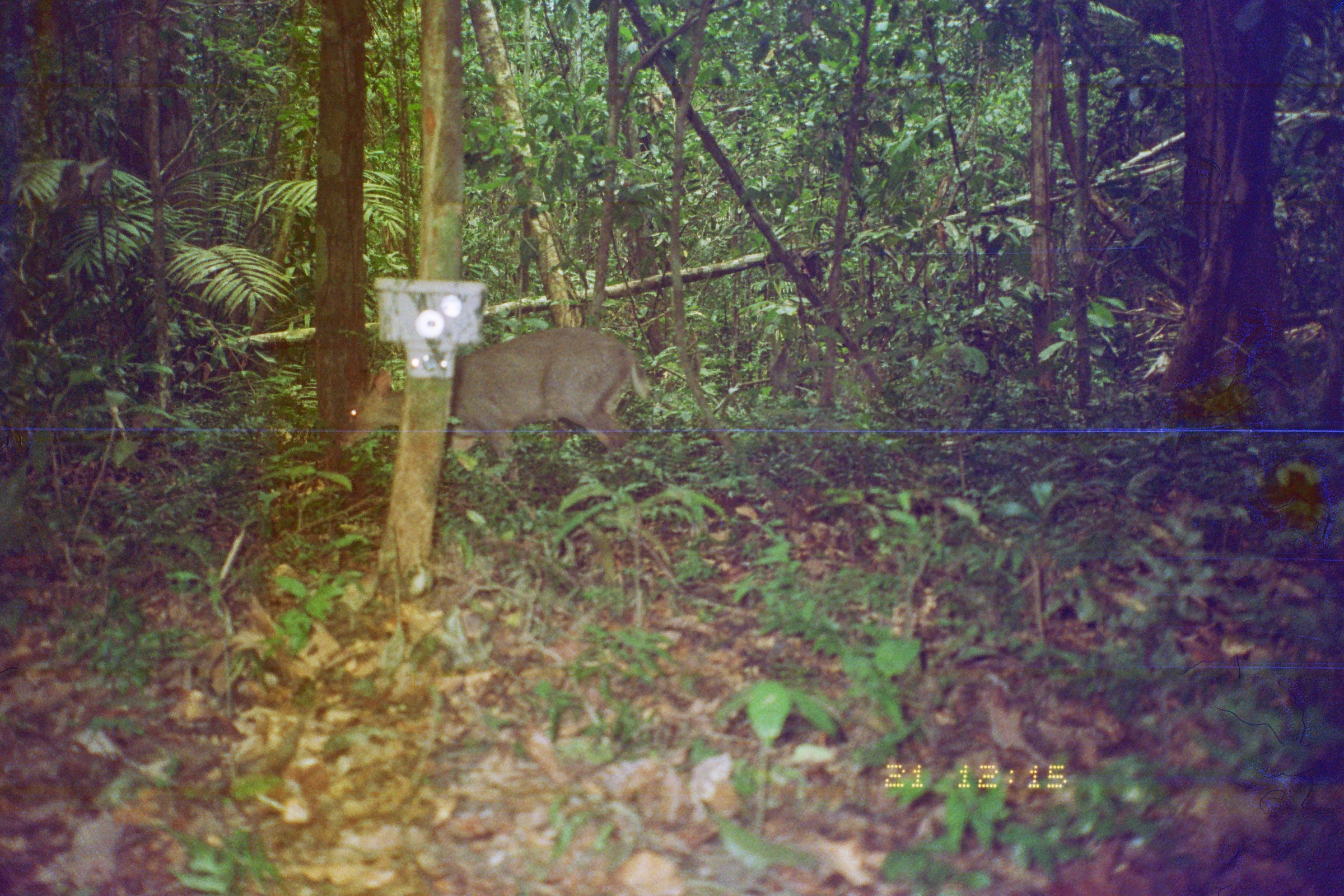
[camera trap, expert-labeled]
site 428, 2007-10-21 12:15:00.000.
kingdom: Animalia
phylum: Chordata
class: Mammalia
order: Artiodactyla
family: Cervidae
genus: Mazama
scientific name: Mazama gouazoubira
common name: gray brocket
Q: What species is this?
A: Mazama gouazoubira (gray brocket).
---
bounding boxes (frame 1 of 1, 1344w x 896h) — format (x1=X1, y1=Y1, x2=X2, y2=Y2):
mazama gouazoubira: (x1=330, y1=327, x2=652, y2=482)